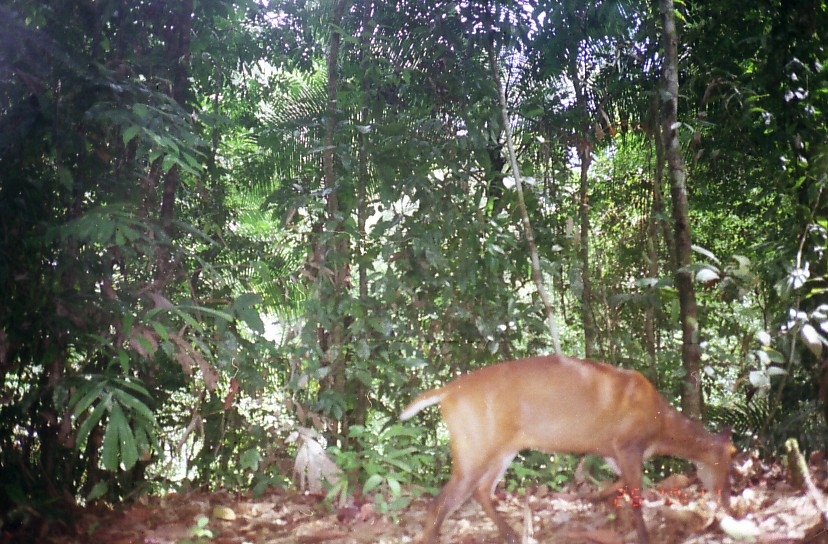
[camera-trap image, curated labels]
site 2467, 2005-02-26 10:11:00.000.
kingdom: Animalia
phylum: Chordata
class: Mammalia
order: Artiodactyla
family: Cervidae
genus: Muntiacus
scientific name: Muntiacus muntjak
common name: southern red muntjac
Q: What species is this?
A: Muntiacus muntjak (southern red muntjac).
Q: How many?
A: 1.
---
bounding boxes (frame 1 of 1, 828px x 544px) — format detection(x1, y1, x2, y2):
muntiacus muntjak: detection(397, 355, 738, 544)